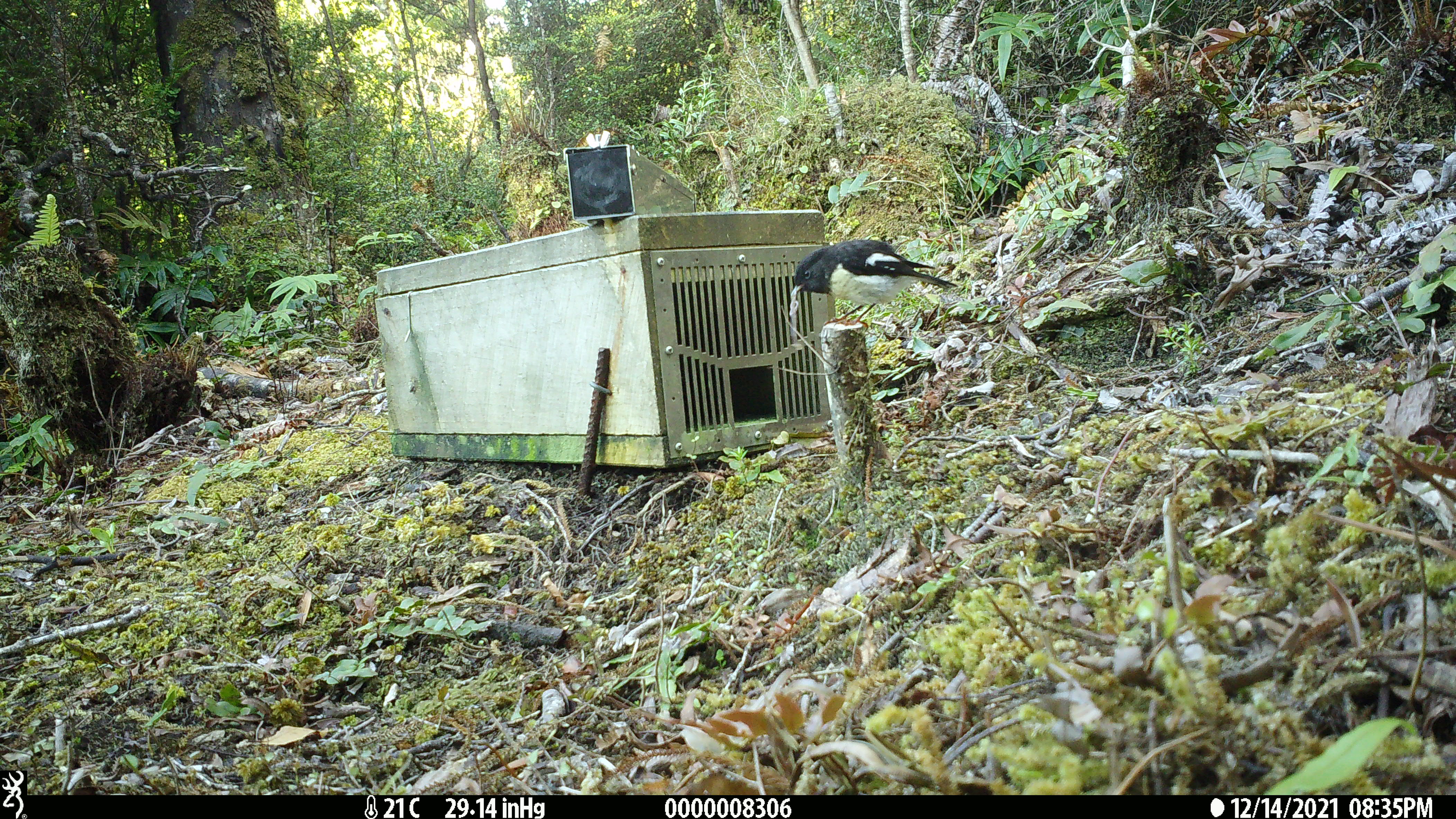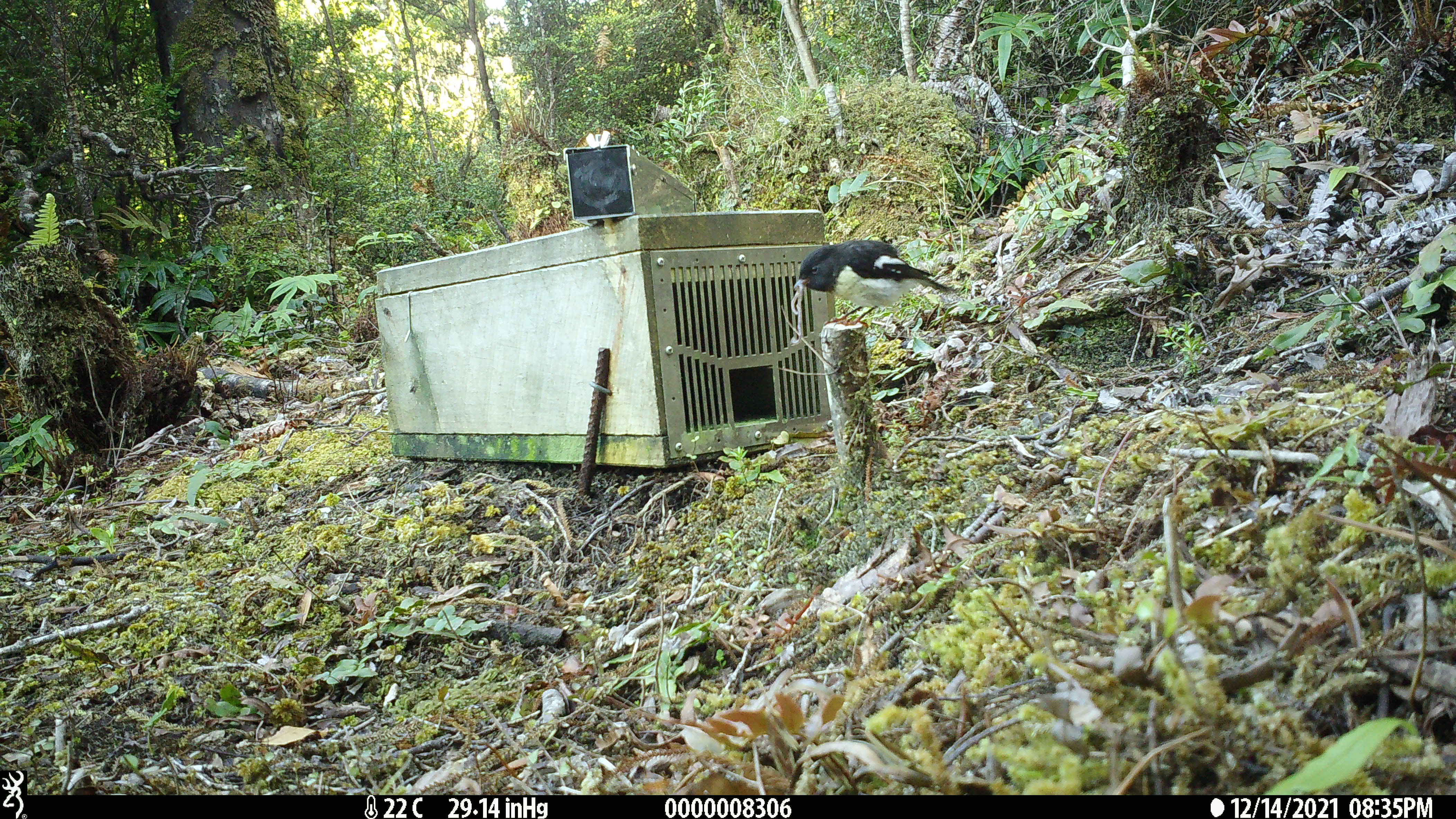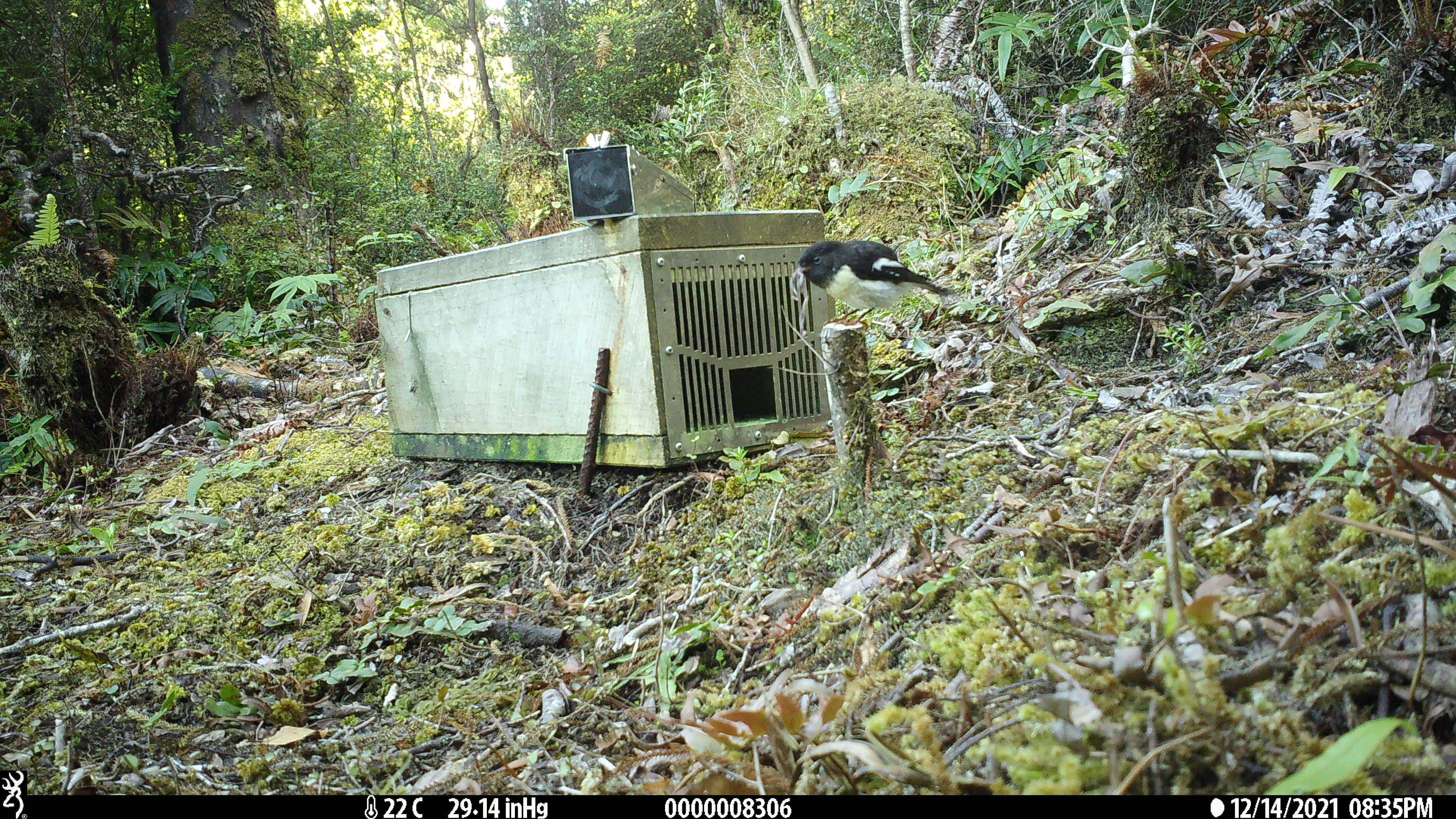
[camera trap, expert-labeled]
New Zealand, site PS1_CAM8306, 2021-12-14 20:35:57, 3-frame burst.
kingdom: Animalia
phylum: Chordata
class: Aves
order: Passeriformes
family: Petroicidae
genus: Petroica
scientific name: Petroica macrocephala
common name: tomtit